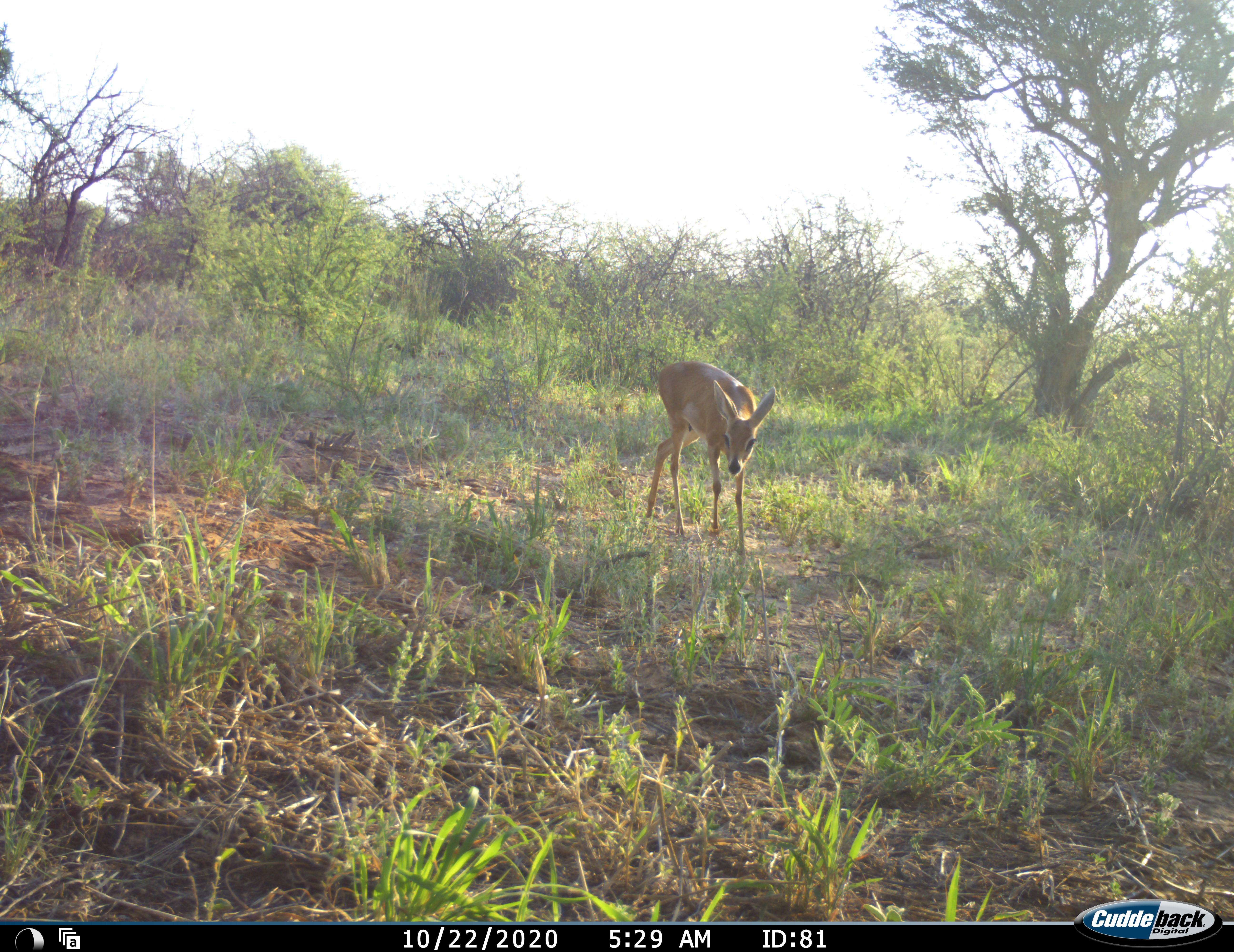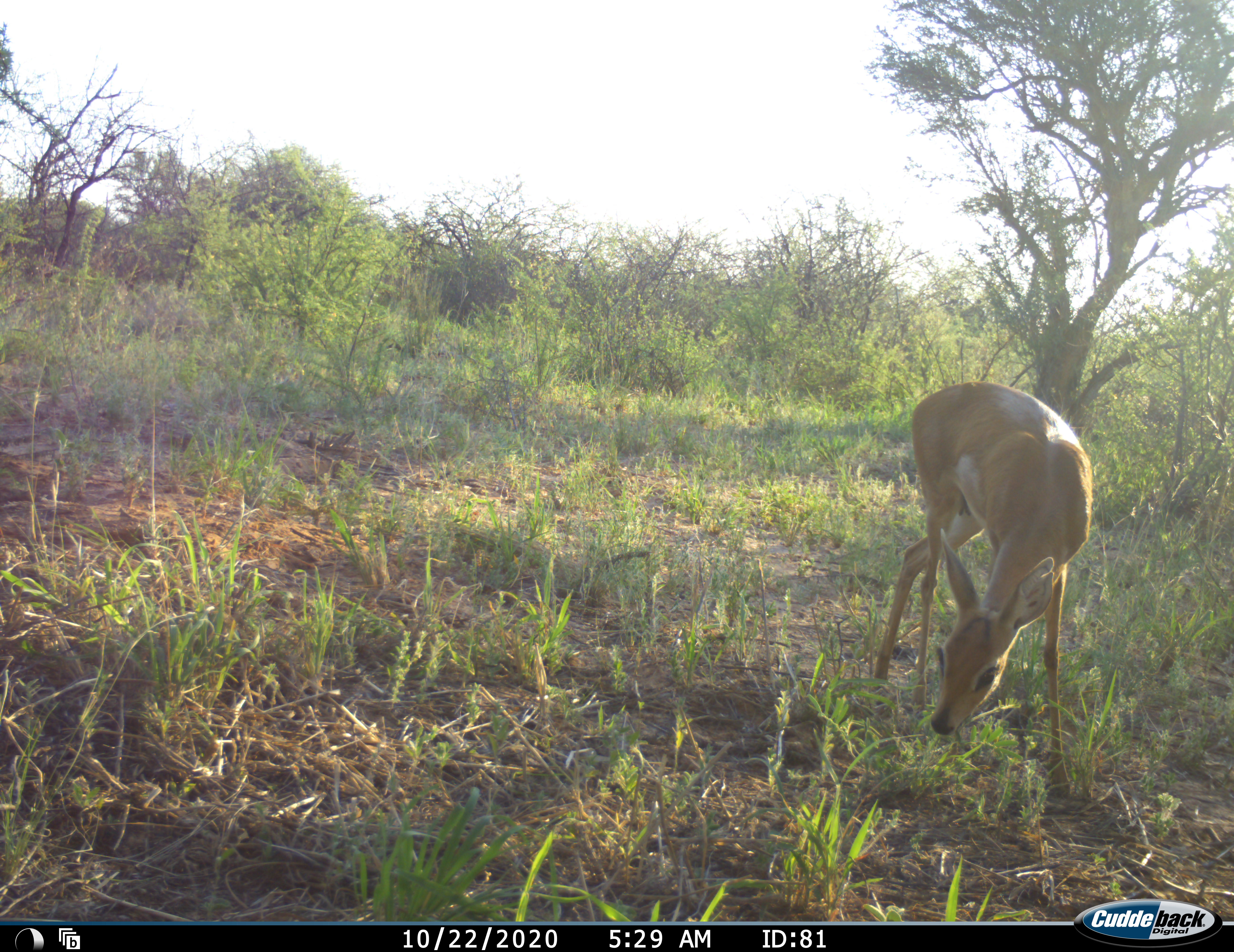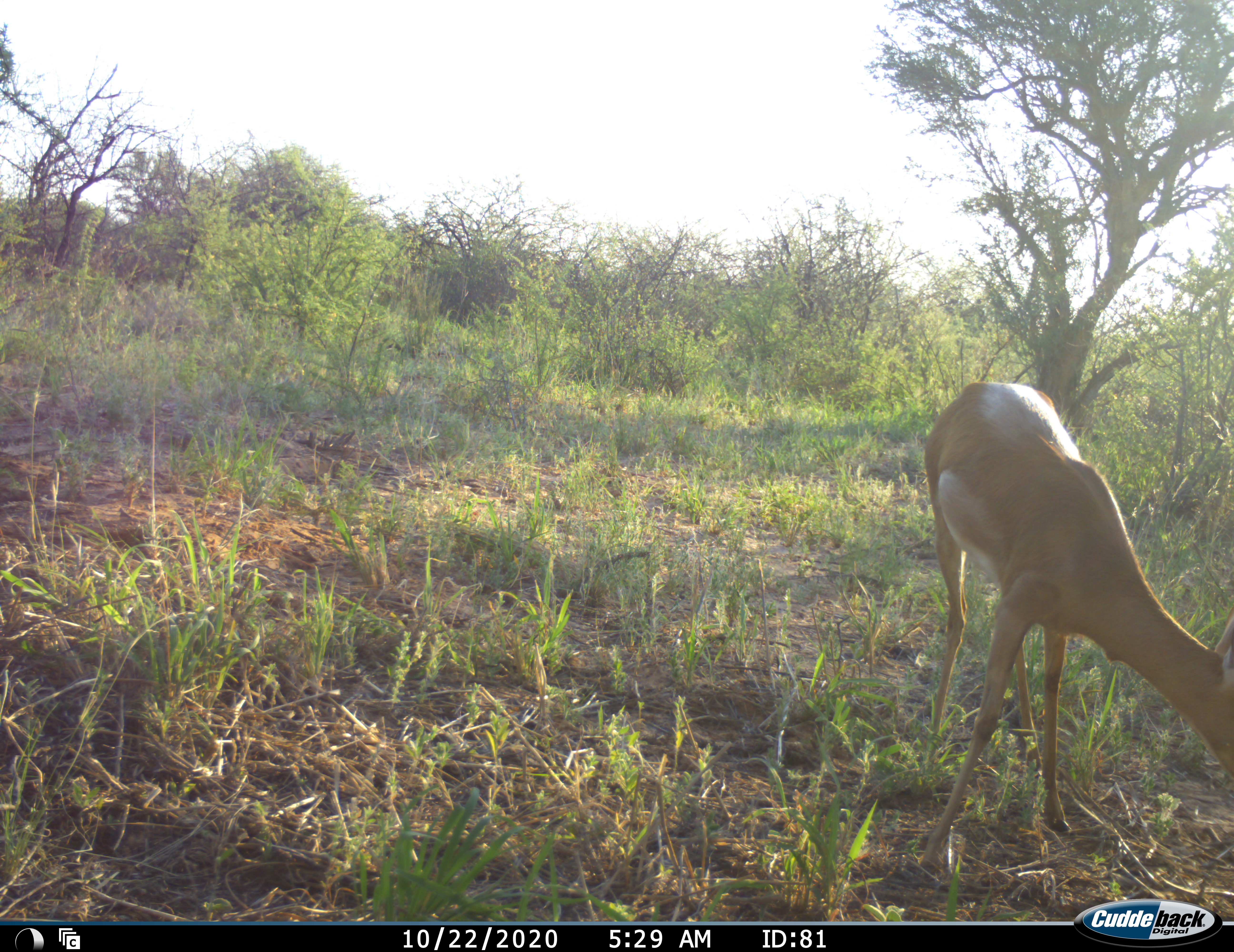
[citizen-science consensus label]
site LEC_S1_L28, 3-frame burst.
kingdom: Animalia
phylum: Chordata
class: Mammalia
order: Artiodactyla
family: Bovidae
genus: Raphicerus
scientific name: Raphicerus campestris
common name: steenbok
Steenbok (Raphicerus campestris), count 1. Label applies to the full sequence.